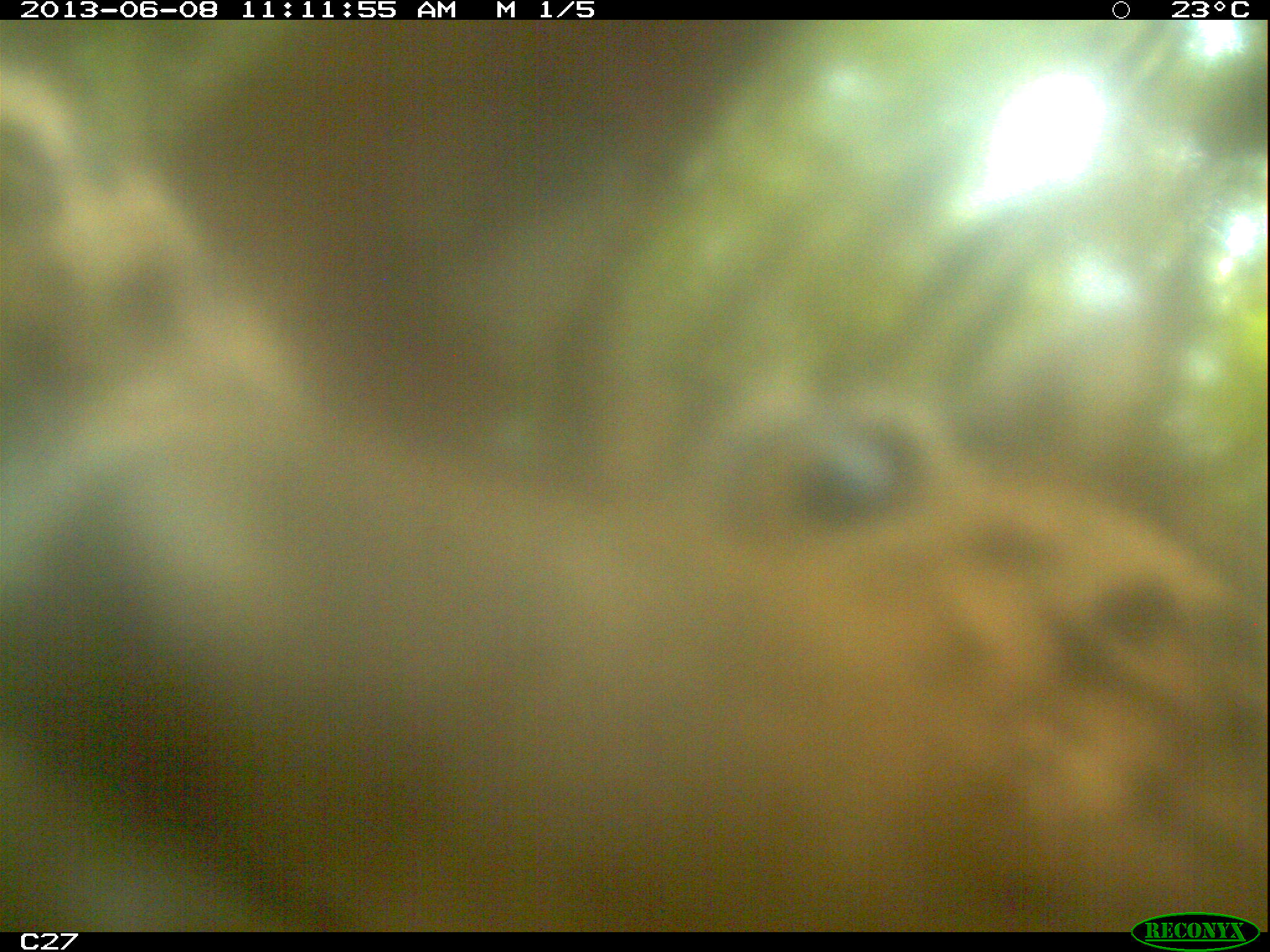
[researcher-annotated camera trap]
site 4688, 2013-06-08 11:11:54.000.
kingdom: Animalia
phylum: Chordata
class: Mammalia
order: Carnivora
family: Felidae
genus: Panthera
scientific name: Panthera onca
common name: jaguar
Panthera onca (jaguar), count 1, age adult, sex male.